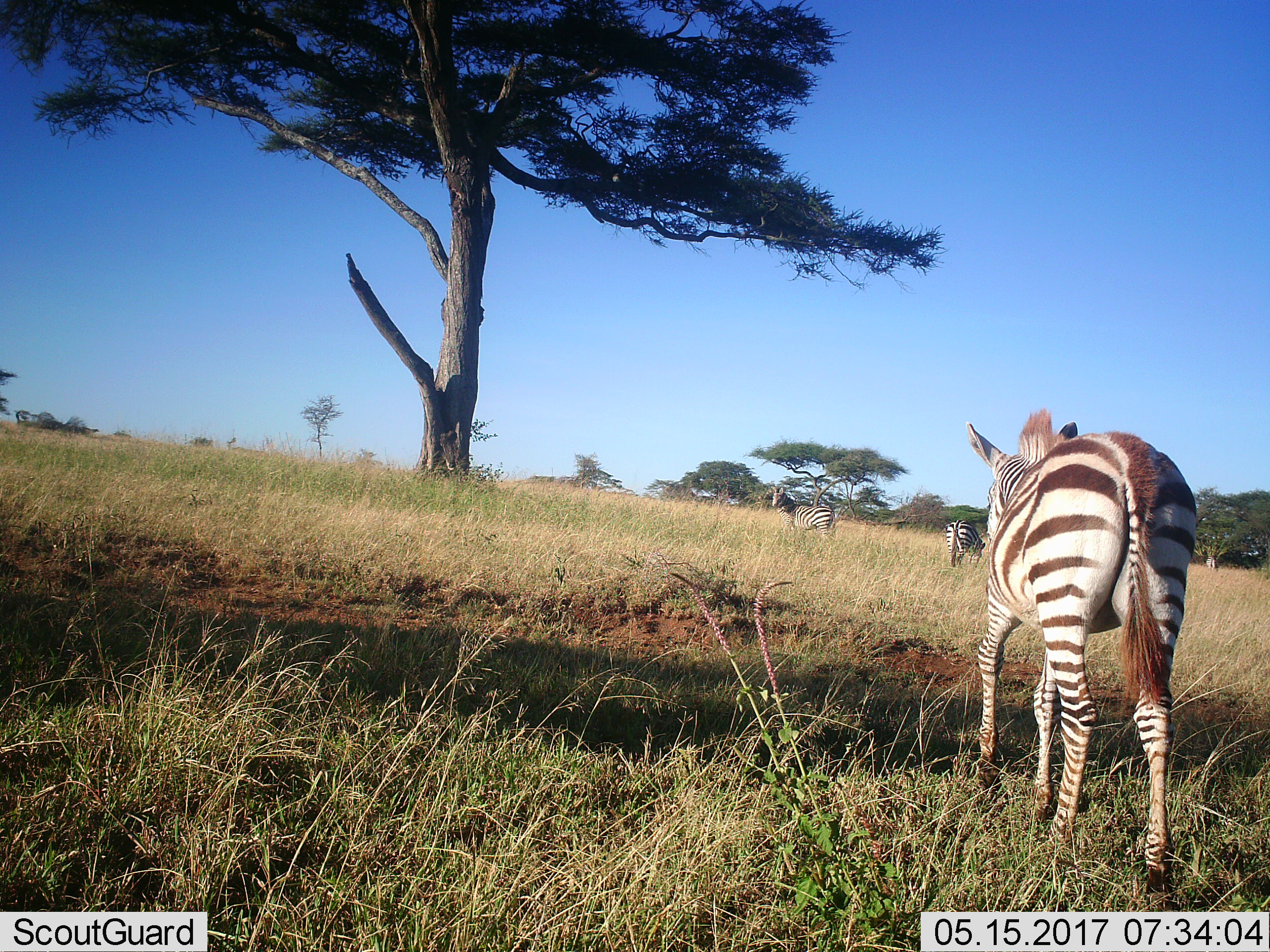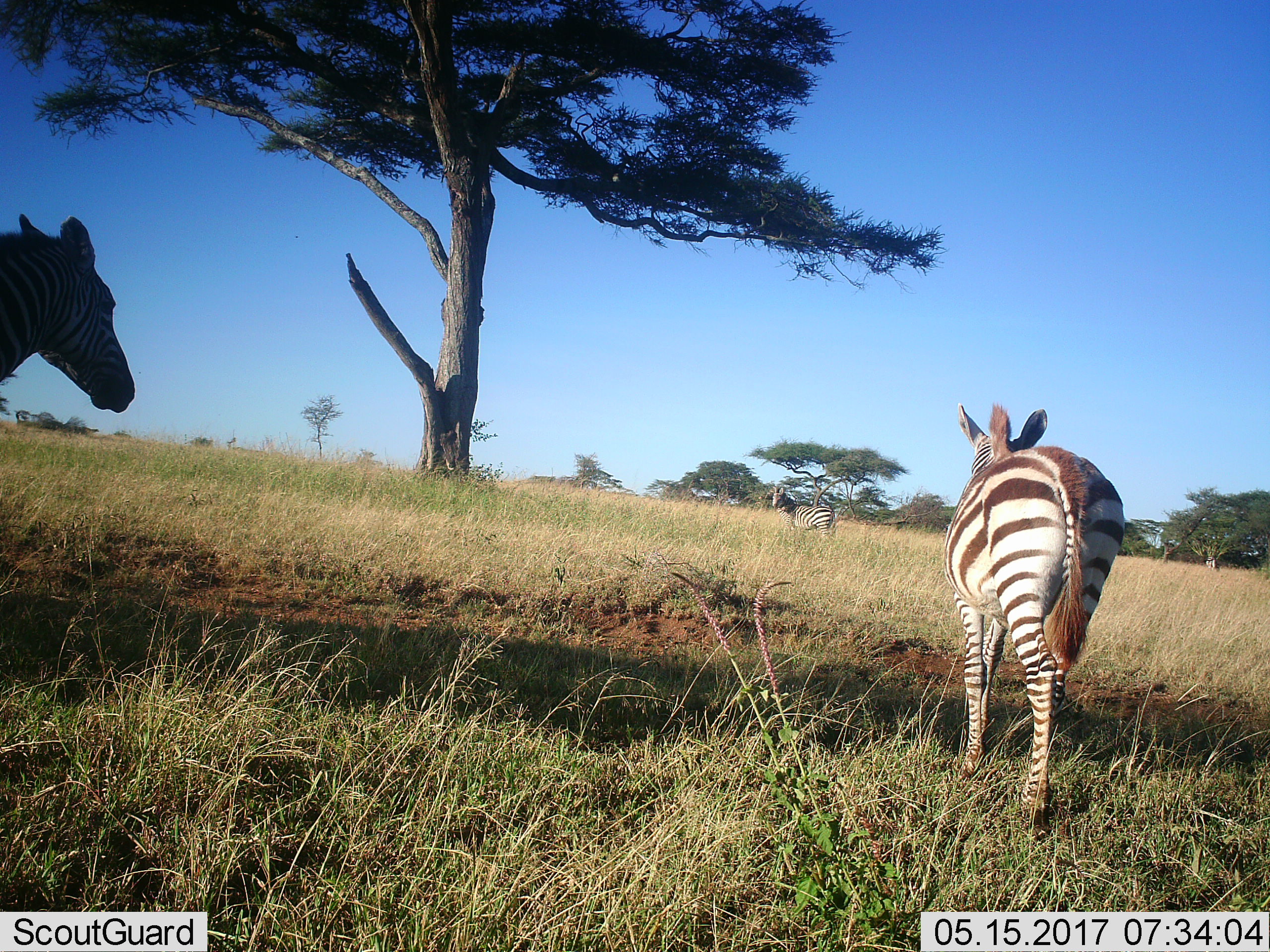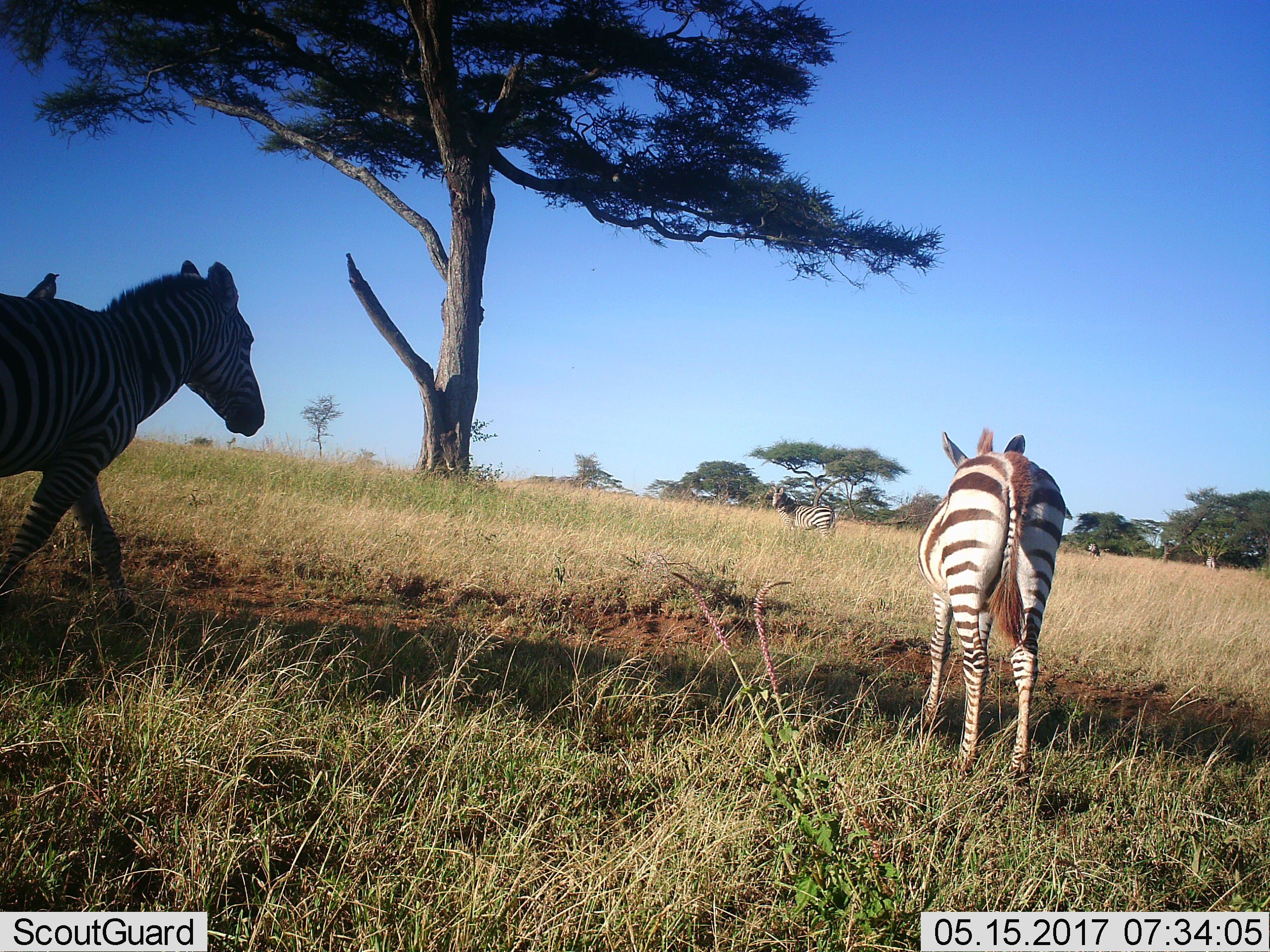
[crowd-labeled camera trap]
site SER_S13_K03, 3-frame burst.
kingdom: Animalia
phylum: Chordata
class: Mammalia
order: Perissodactyla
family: Equidae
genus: Equus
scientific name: Equus quagga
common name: plains zebra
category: zebraplains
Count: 4.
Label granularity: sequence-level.